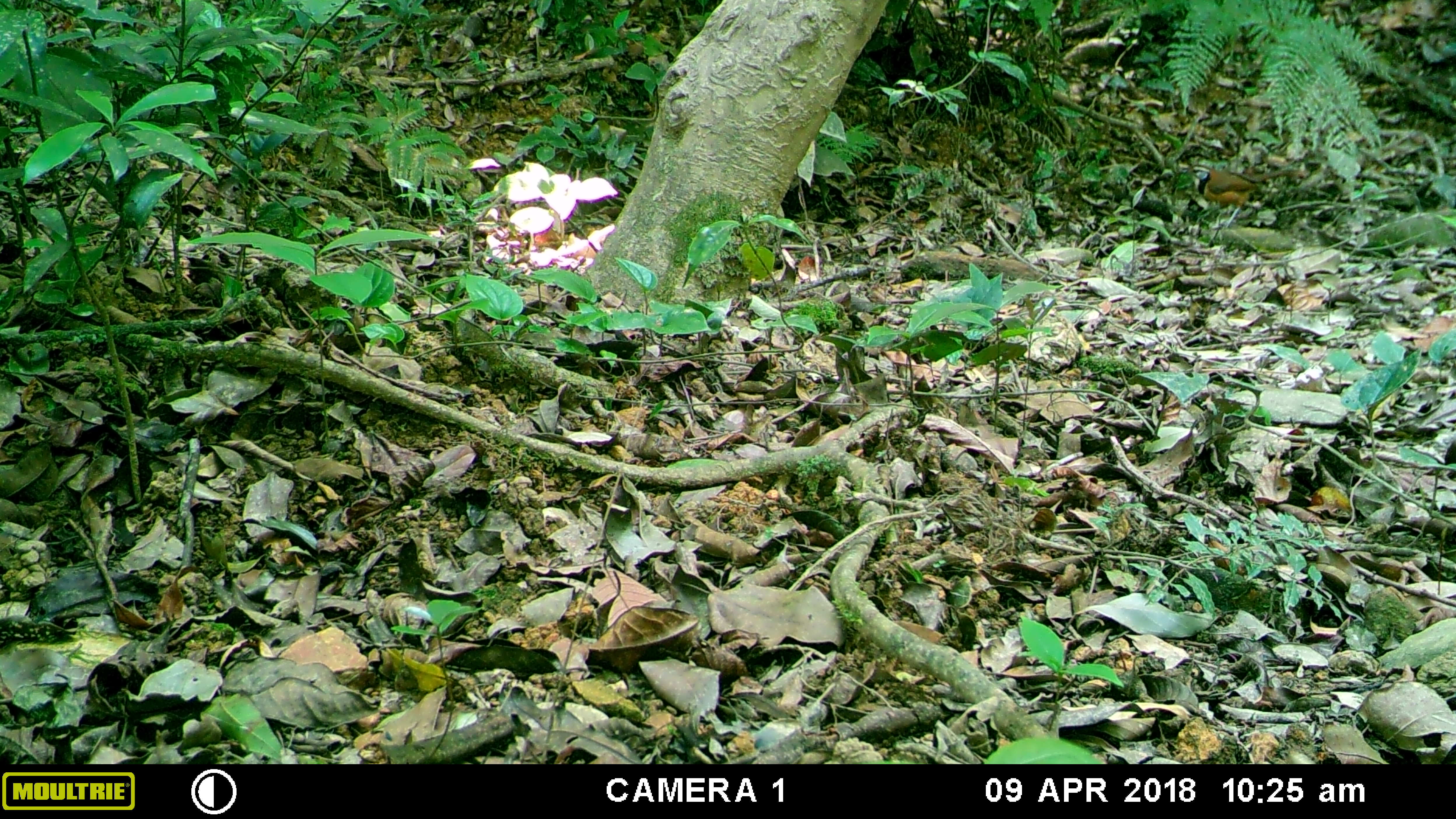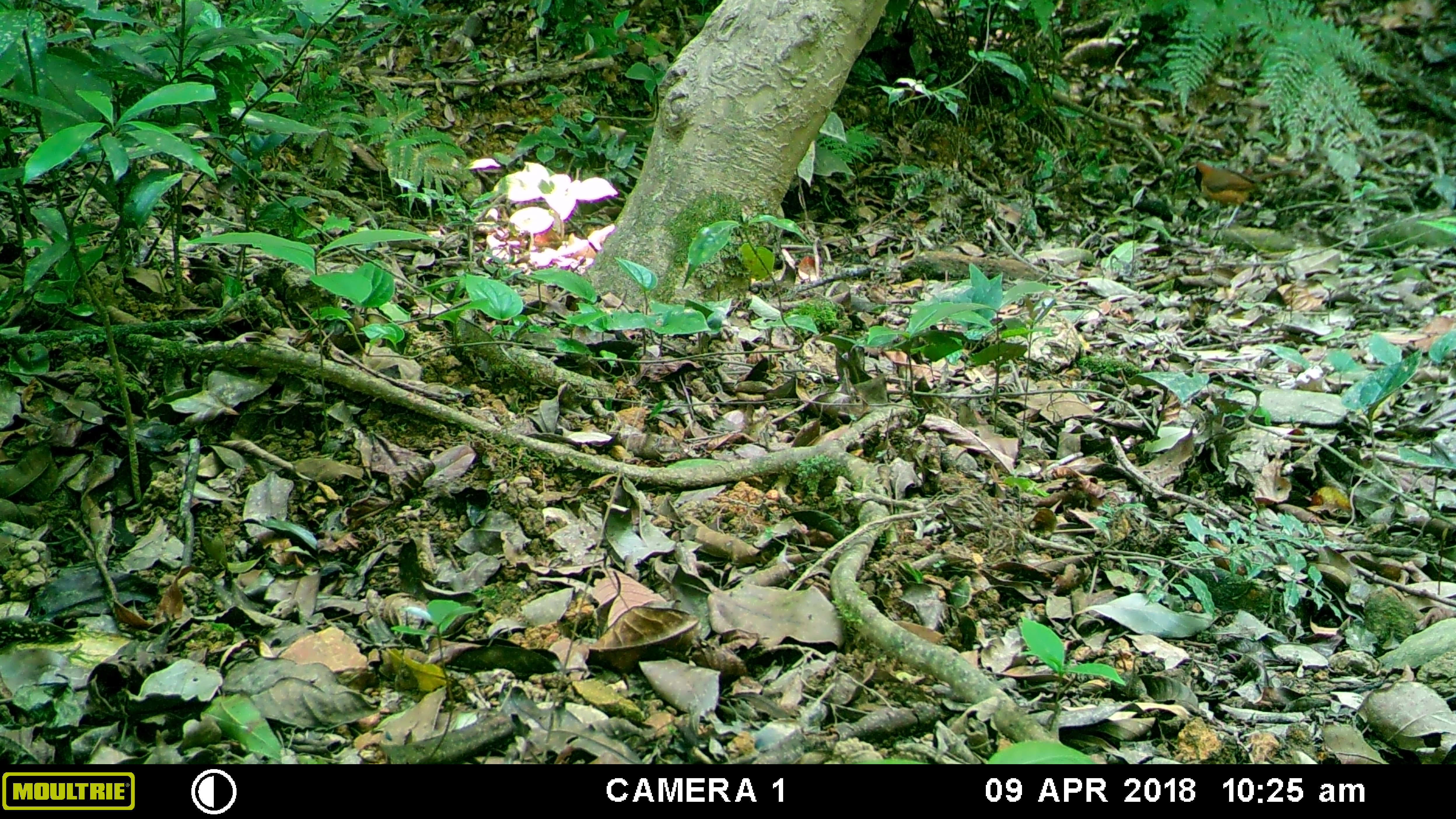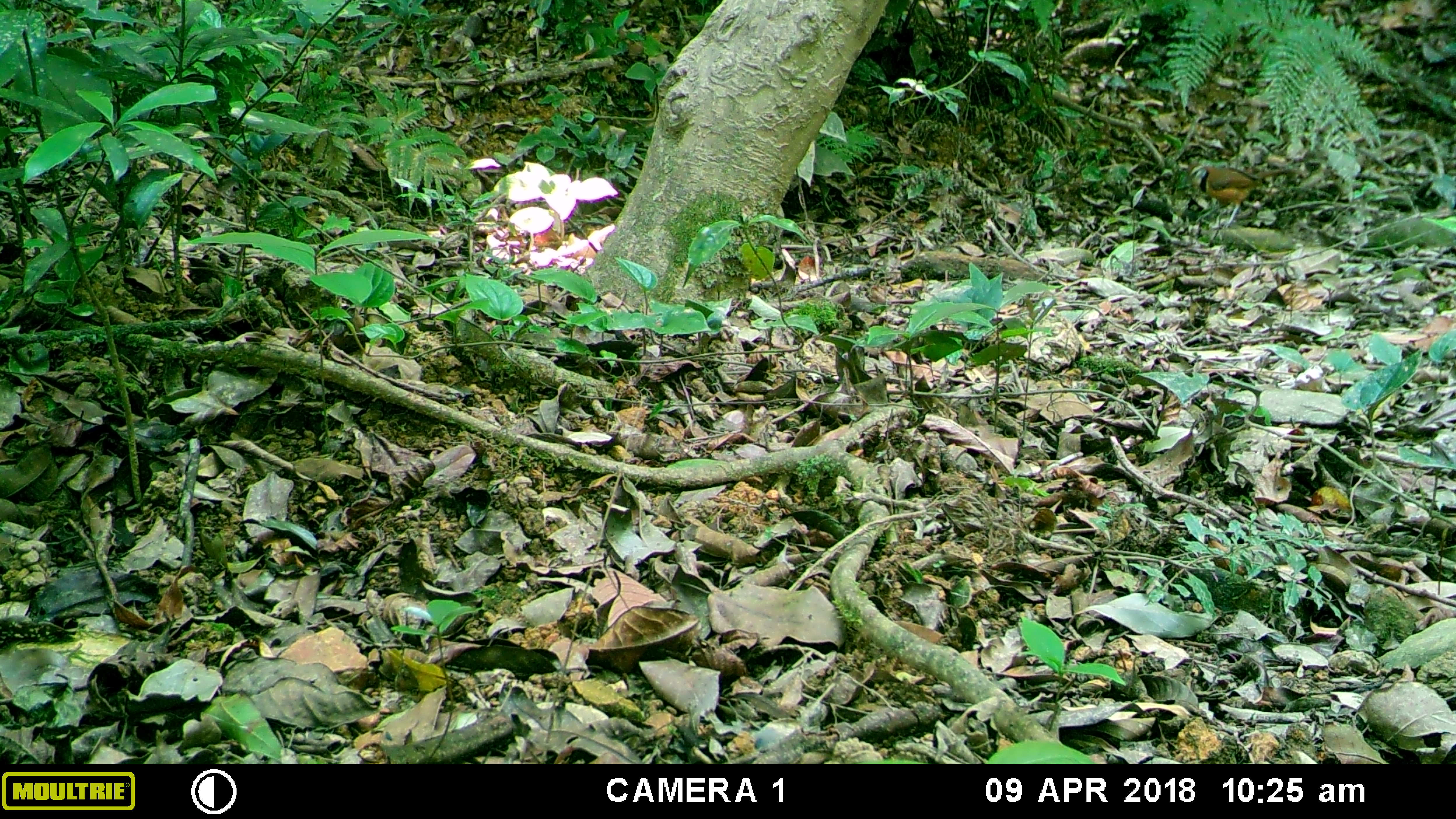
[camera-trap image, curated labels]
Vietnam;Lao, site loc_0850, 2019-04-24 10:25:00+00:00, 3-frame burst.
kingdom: Animalia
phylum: Chordata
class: Aves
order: Passeriformes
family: Leiothrichidae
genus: Pterorhinus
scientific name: Pterorhinus pectoralis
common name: necklaced laughingthrush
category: necklaced laughingthrush sp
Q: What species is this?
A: Necklaced laughingthrush sp (necklaced laughingthrush) (Pterorhinus pectoralis).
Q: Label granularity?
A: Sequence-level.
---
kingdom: Animalia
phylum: Chordata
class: Aves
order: Passeriformes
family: Turdidae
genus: Zoothera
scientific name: Zoothera dauma dauma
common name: scaly thrush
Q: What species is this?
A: Scaly thrush (Zoothera dauma dauma).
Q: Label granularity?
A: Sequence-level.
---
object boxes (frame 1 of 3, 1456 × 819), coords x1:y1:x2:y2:
necklaced laughingthrush sp: 1187:164:1312:230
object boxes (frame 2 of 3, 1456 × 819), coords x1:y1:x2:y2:
necklaced laughingthrush sp: 1184:162:1301:232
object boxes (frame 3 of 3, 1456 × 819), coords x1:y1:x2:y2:
necklaced laughingthrush sp: 1182:164:1311:230